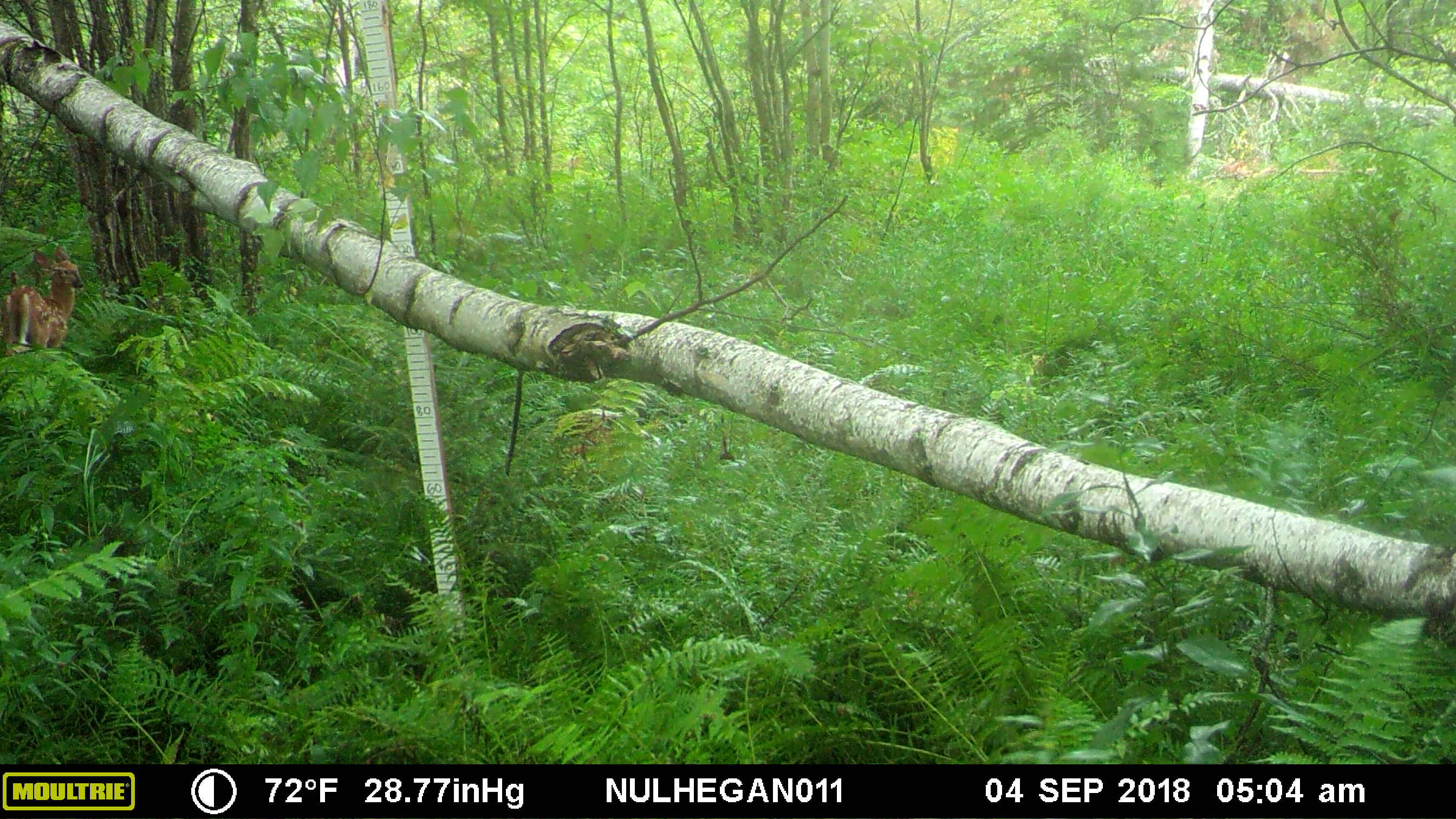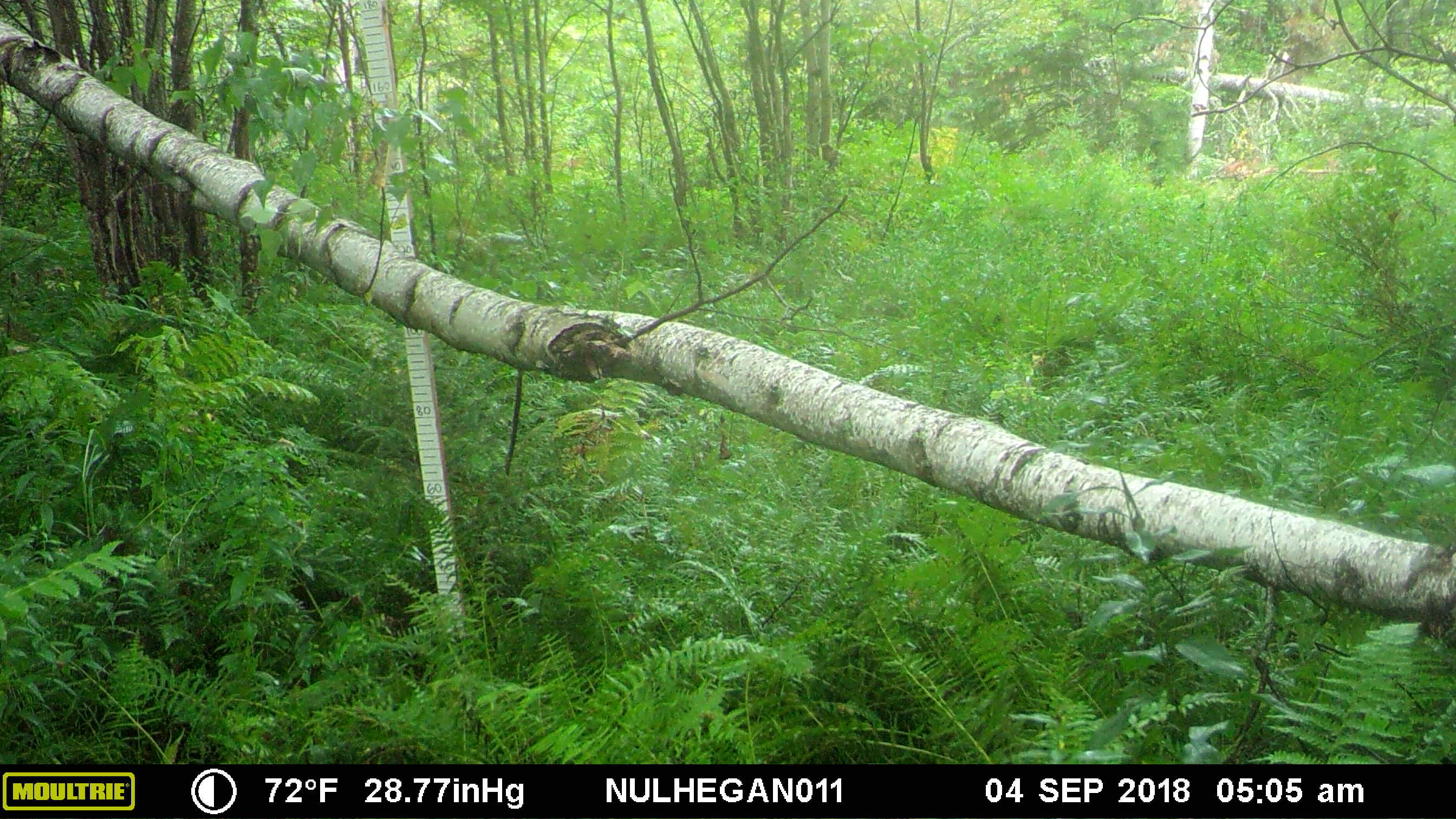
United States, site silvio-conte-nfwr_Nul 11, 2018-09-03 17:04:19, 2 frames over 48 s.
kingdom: Animalia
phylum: Chordata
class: Mammalia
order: Artiodactyla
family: Cervidae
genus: Odocoileus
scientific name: Odocoileus virginianus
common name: white-tailed deer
White-tailed deer (Odocoileus virginianus).